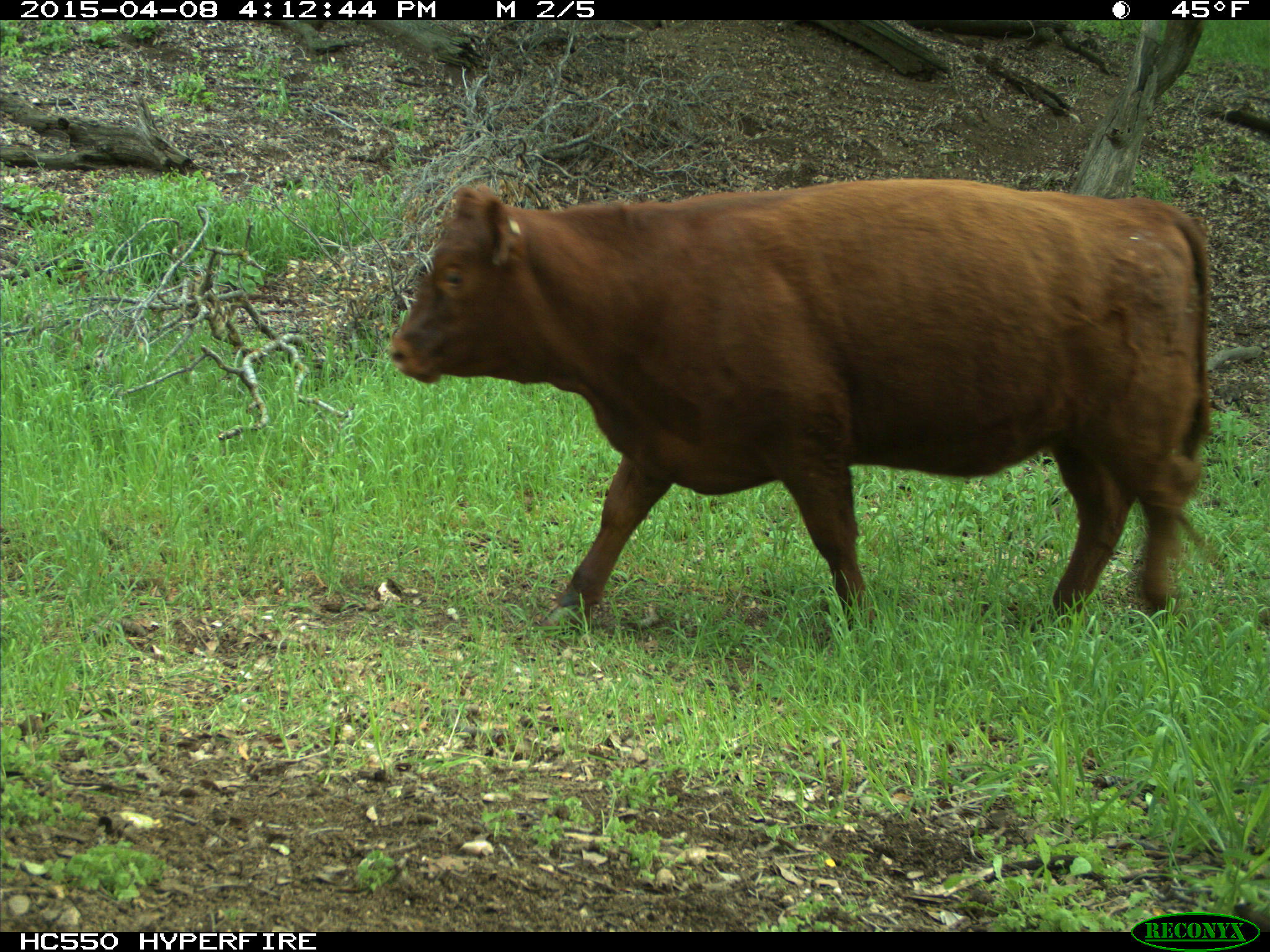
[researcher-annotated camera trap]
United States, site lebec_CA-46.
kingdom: Animalia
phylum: Chordata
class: Mammalia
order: Artiodactyla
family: Bovidae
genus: Bos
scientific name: Bos taurus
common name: domestic cow